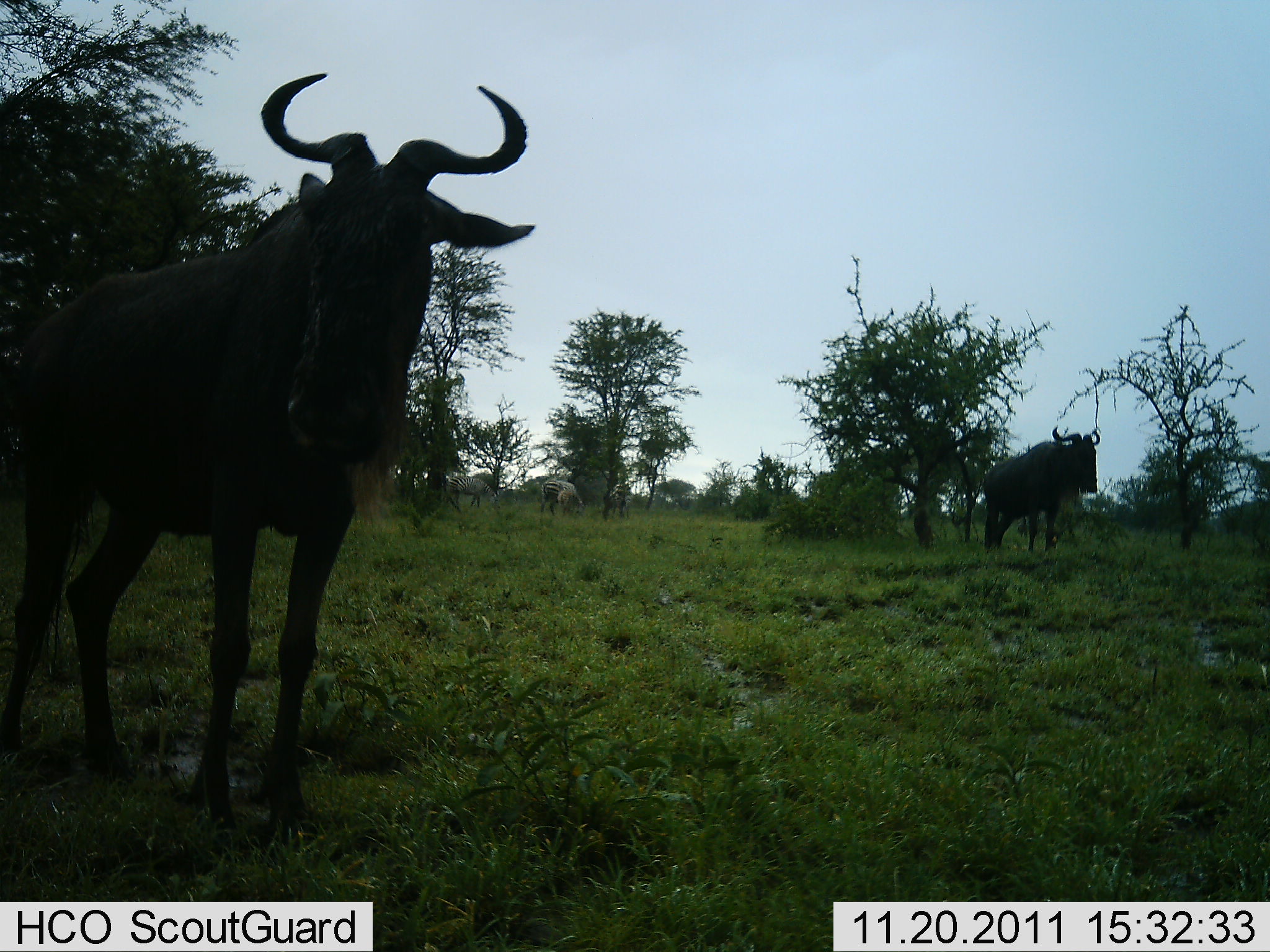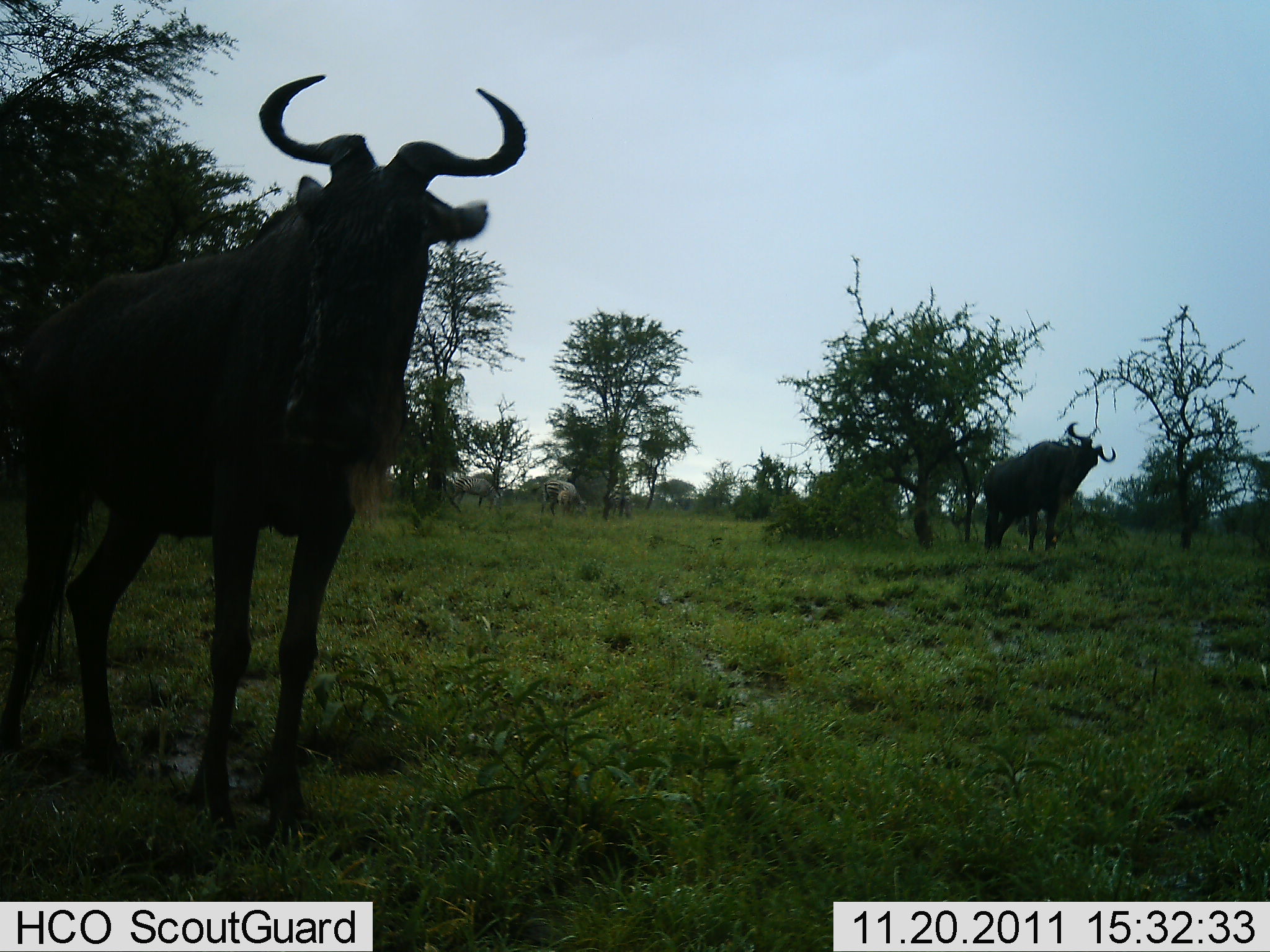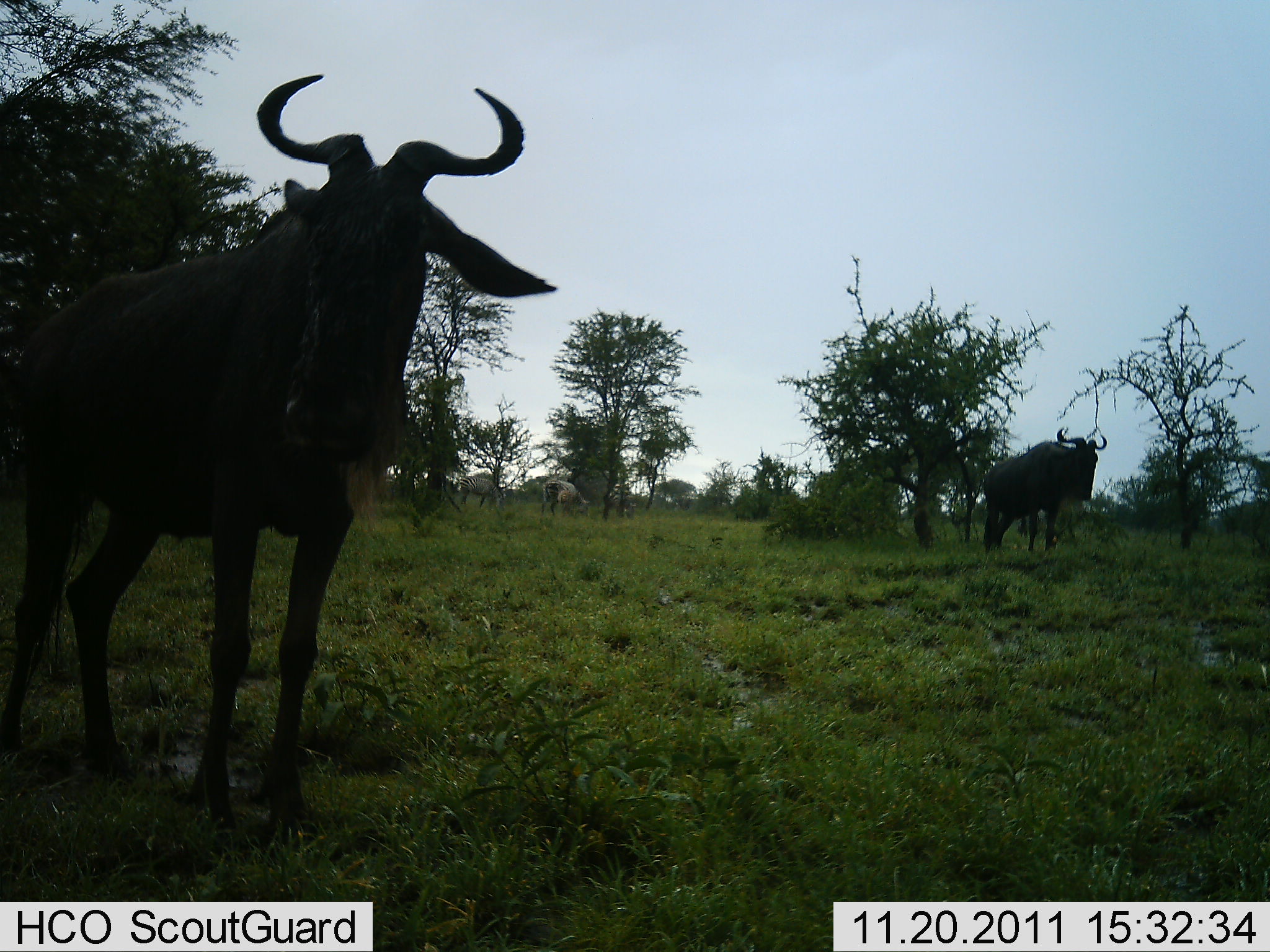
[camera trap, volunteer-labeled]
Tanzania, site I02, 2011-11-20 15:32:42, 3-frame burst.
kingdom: Animalia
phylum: Chordata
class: Mammalia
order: Artiodactyla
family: Bovidae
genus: Connochaetes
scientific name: Connochaetes taurinus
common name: blue wildebeest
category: wildebeest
Wildebeest (blue wildebeest) (Connochaetes taurinus), count 2. Behavior (volunteer vote fractions): standing 100%, resting 0%, moving 0%, interacting 0%. Young present (vote fraction): 0%. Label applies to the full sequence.